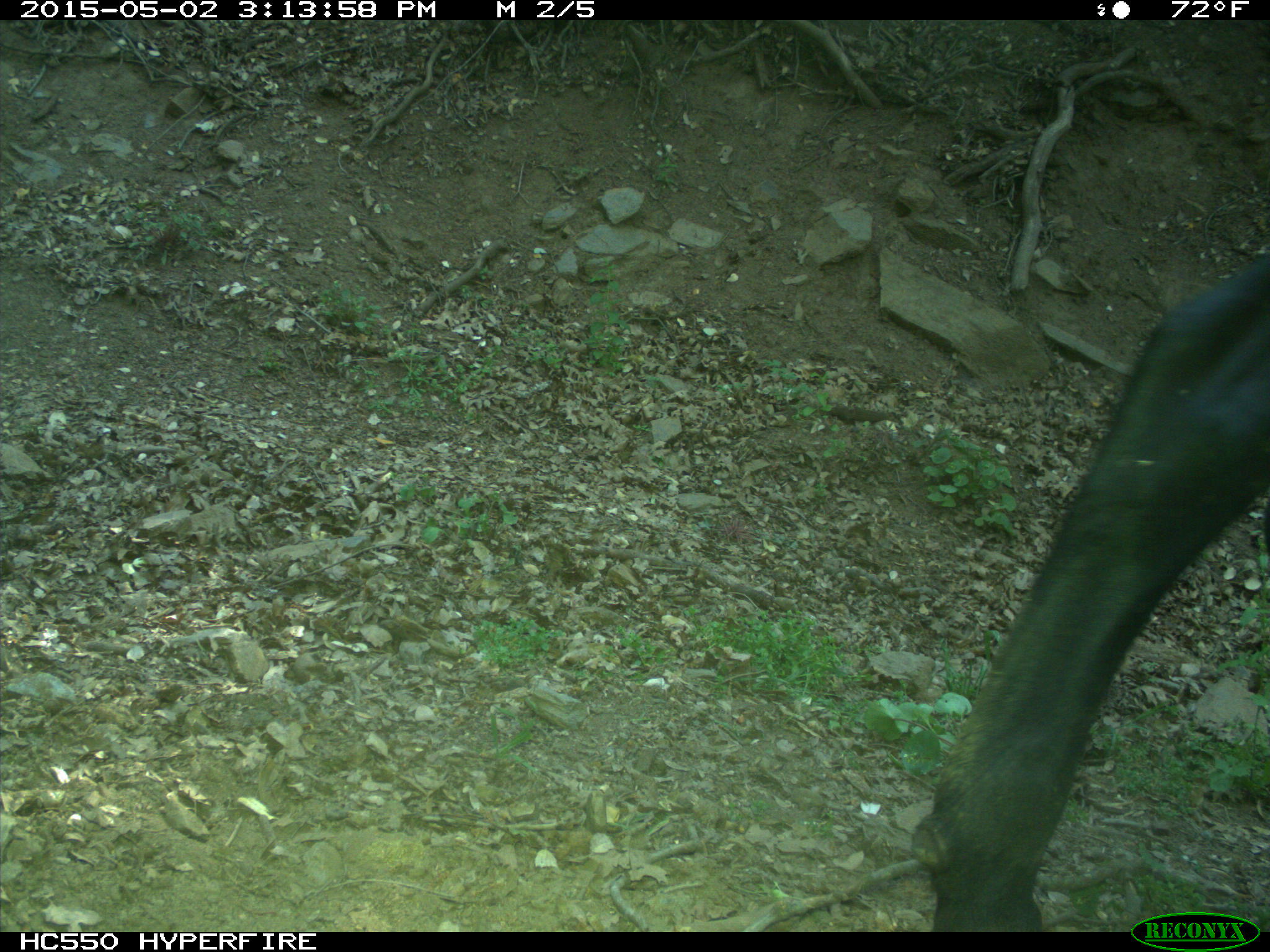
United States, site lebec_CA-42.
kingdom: Animalia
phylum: Chordata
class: Mammalia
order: Artiodactyla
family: Bovidae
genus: Bos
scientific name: Bos taurus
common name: domestic cow